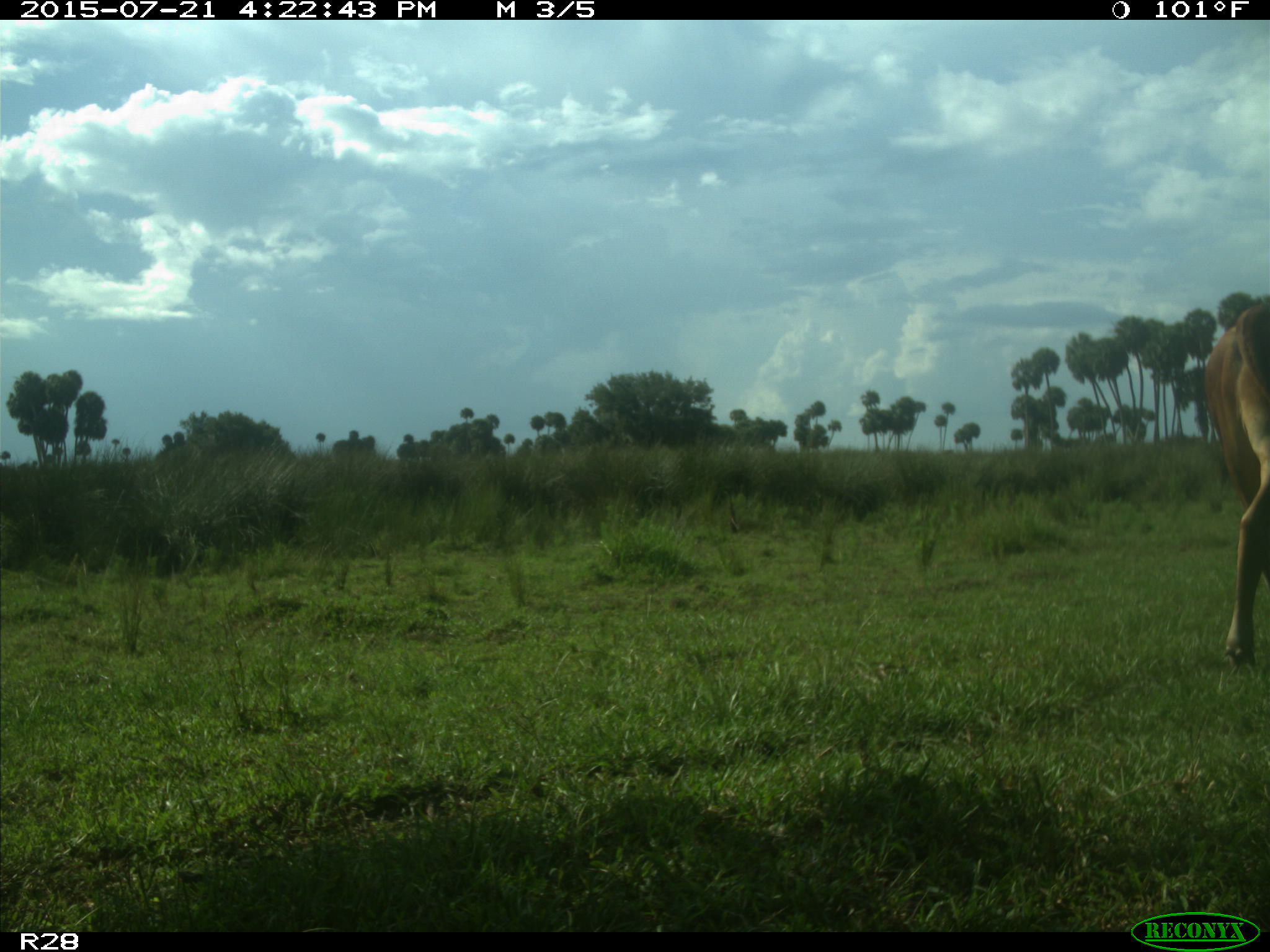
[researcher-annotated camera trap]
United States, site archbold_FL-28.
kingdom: Animalia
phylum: Chordata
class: Mammalia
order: Artiodactyla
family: Bovidae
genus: Bos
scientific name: Bos taurus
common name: domestic cow